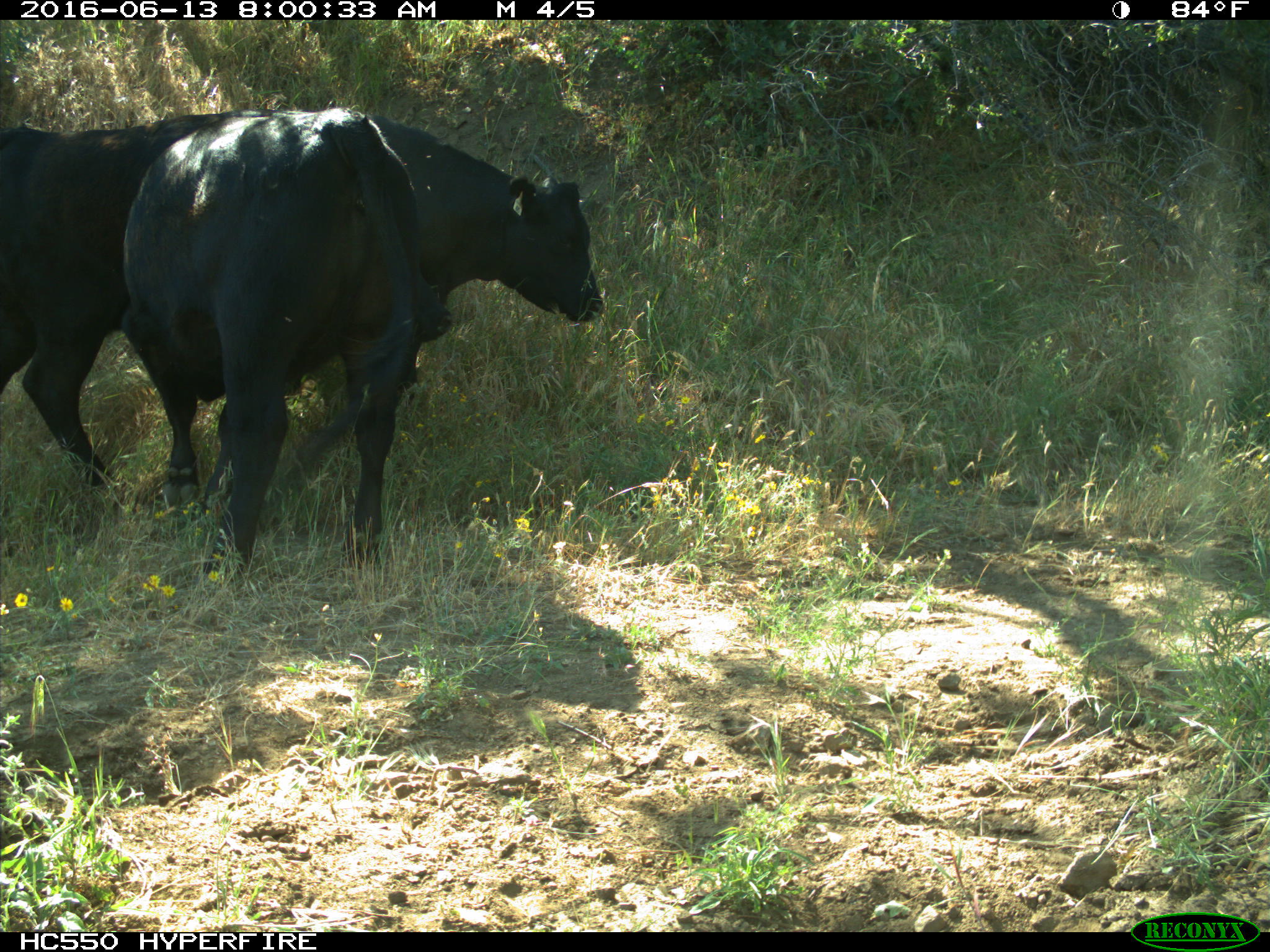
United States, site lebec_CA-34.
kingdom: Animalia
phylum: Chordata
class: Mammalia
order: Artiodactyla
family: Bovidae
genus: Bos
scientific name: Bos taurus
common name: domestic cow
Bos taurus (domestic cow).